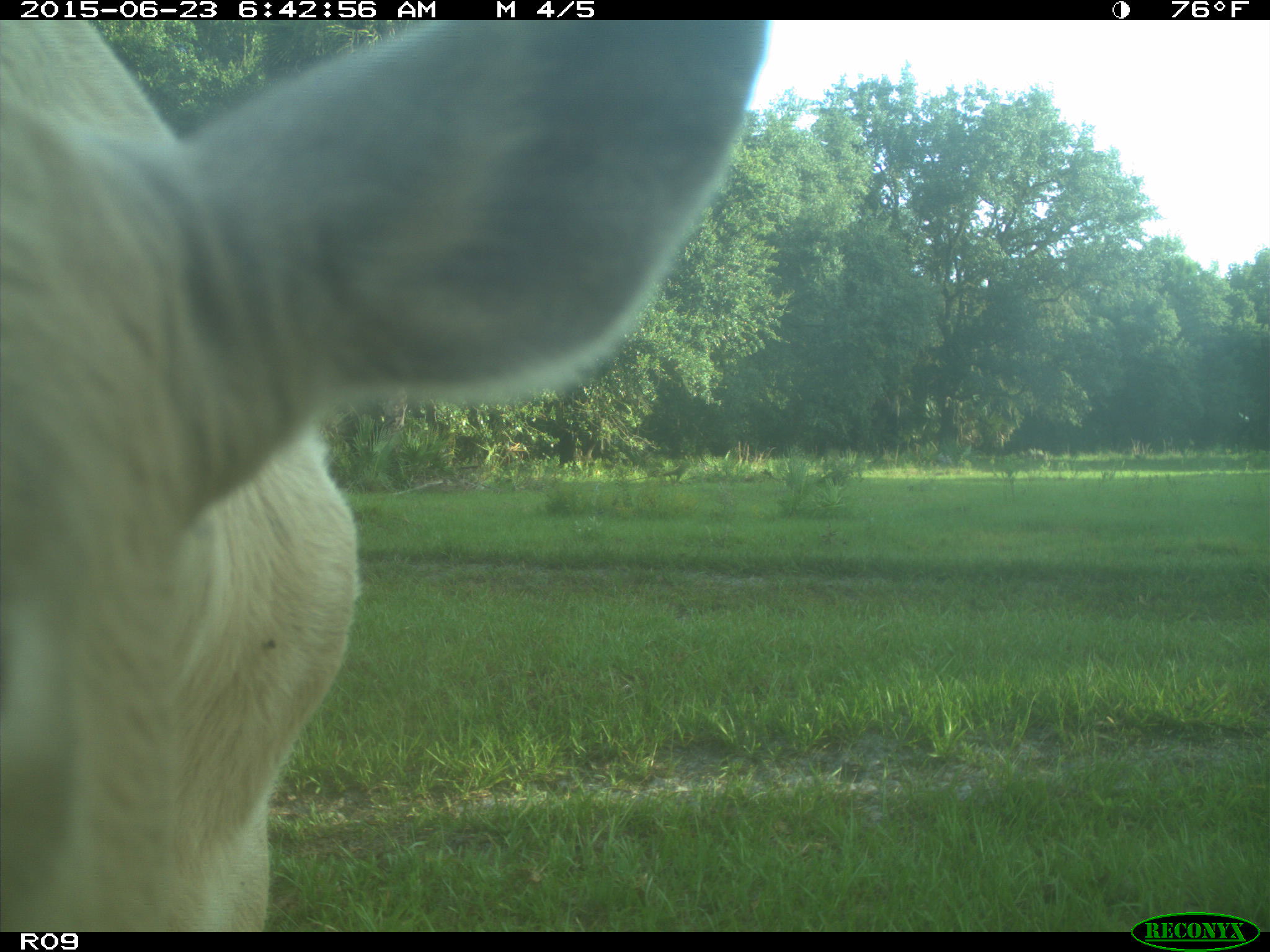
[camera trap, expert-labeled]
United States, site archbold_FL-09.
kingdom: Animalia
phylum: Chordata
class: Mammalia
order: Artiodactyla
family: Bovidae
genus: Bos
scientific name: Bos taurus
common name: domestic cow